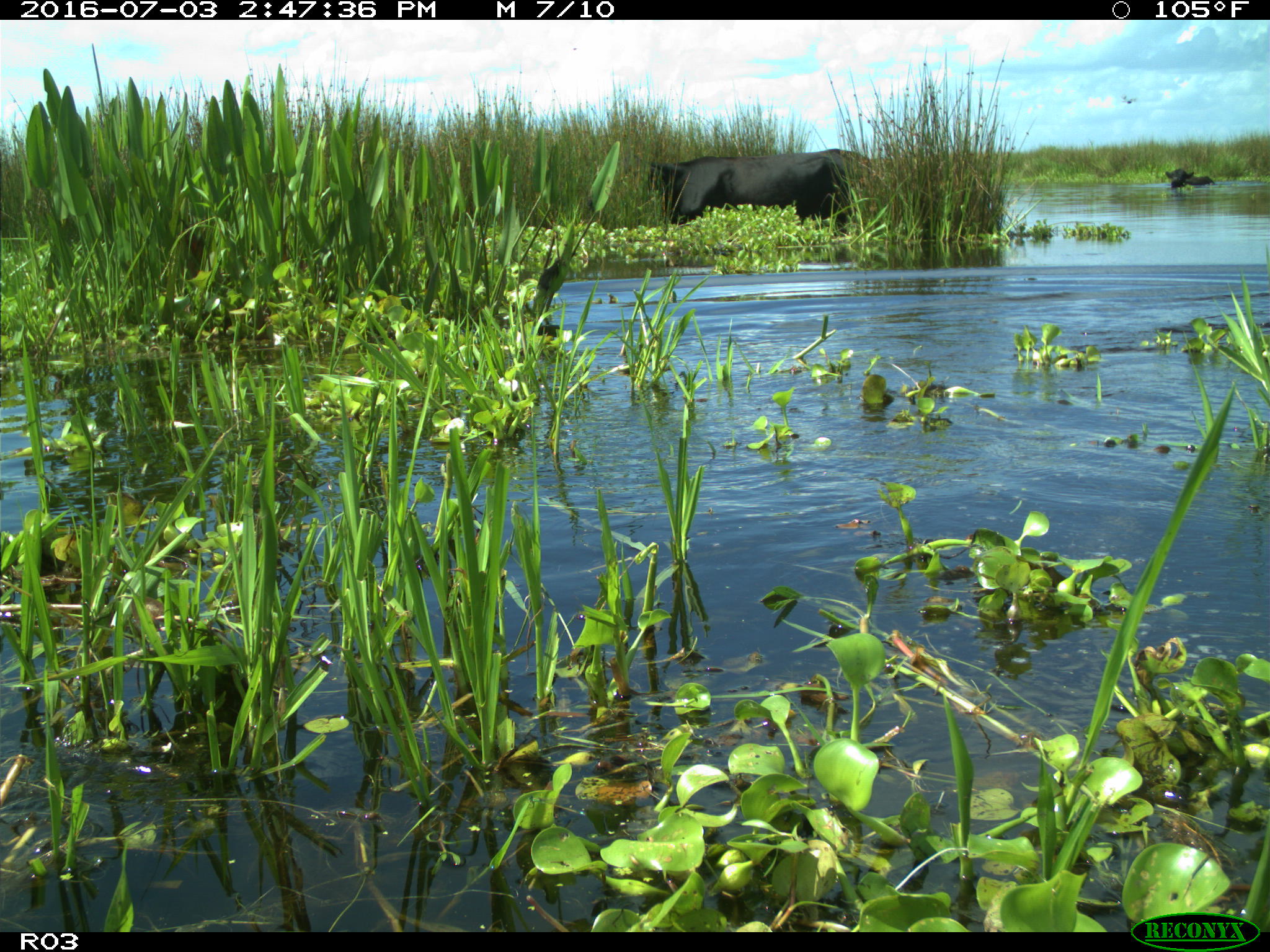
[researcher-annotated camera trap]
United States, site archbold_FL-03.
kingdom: Animalia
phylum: Chordata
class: Mammalia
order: Artiodactyla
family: Bovidae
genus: Bos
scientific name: Bos taurus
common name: domestic cow